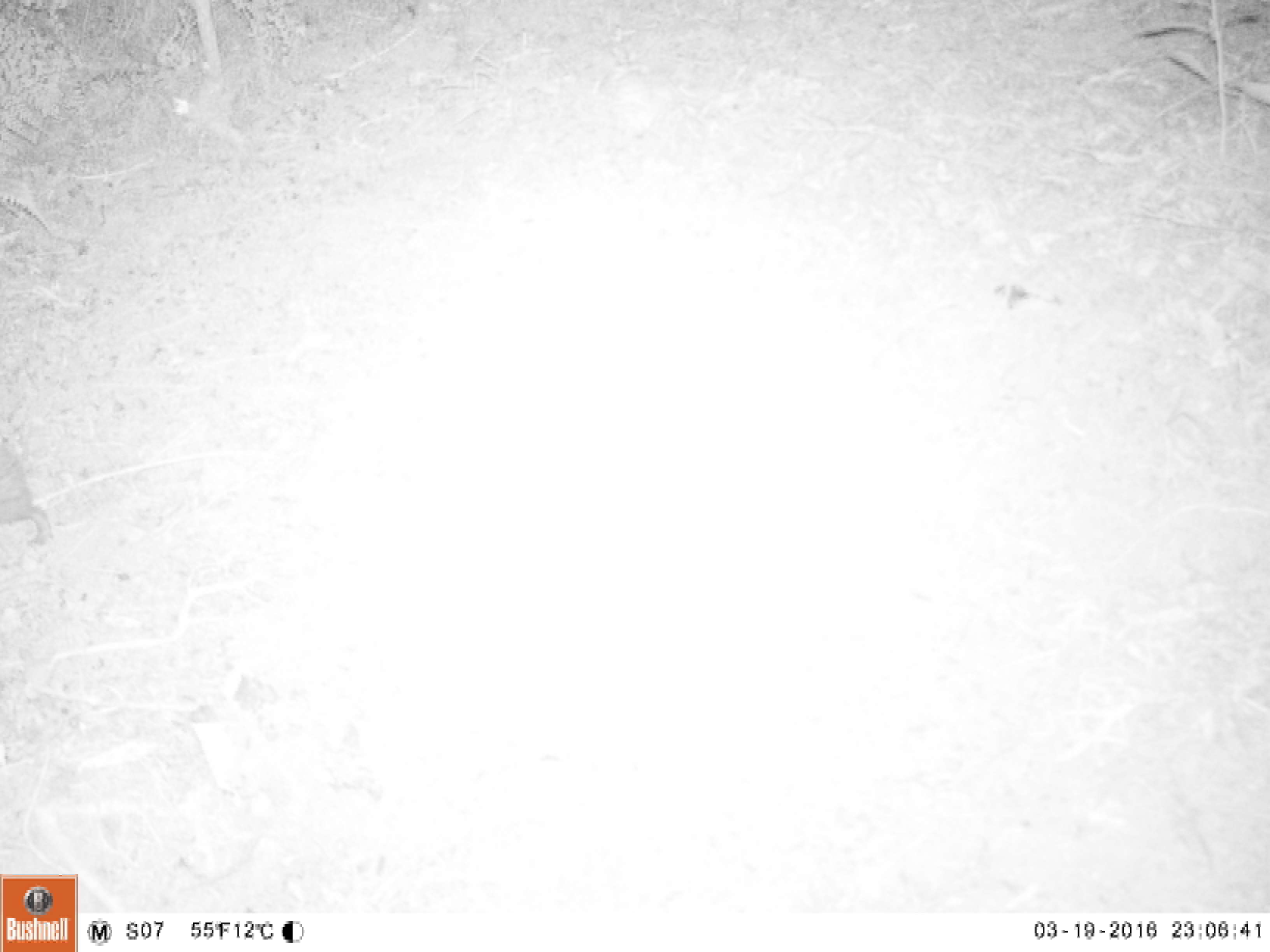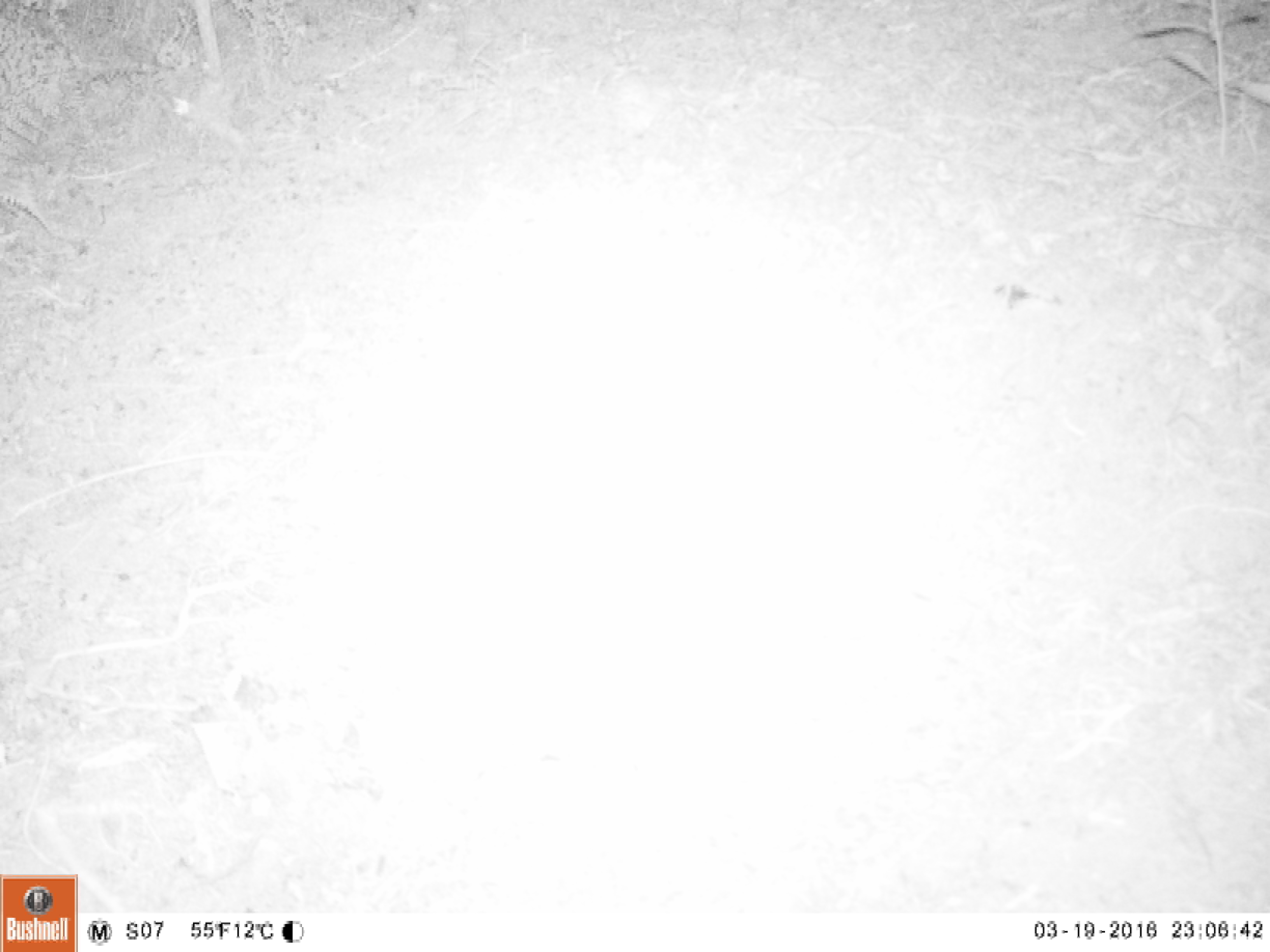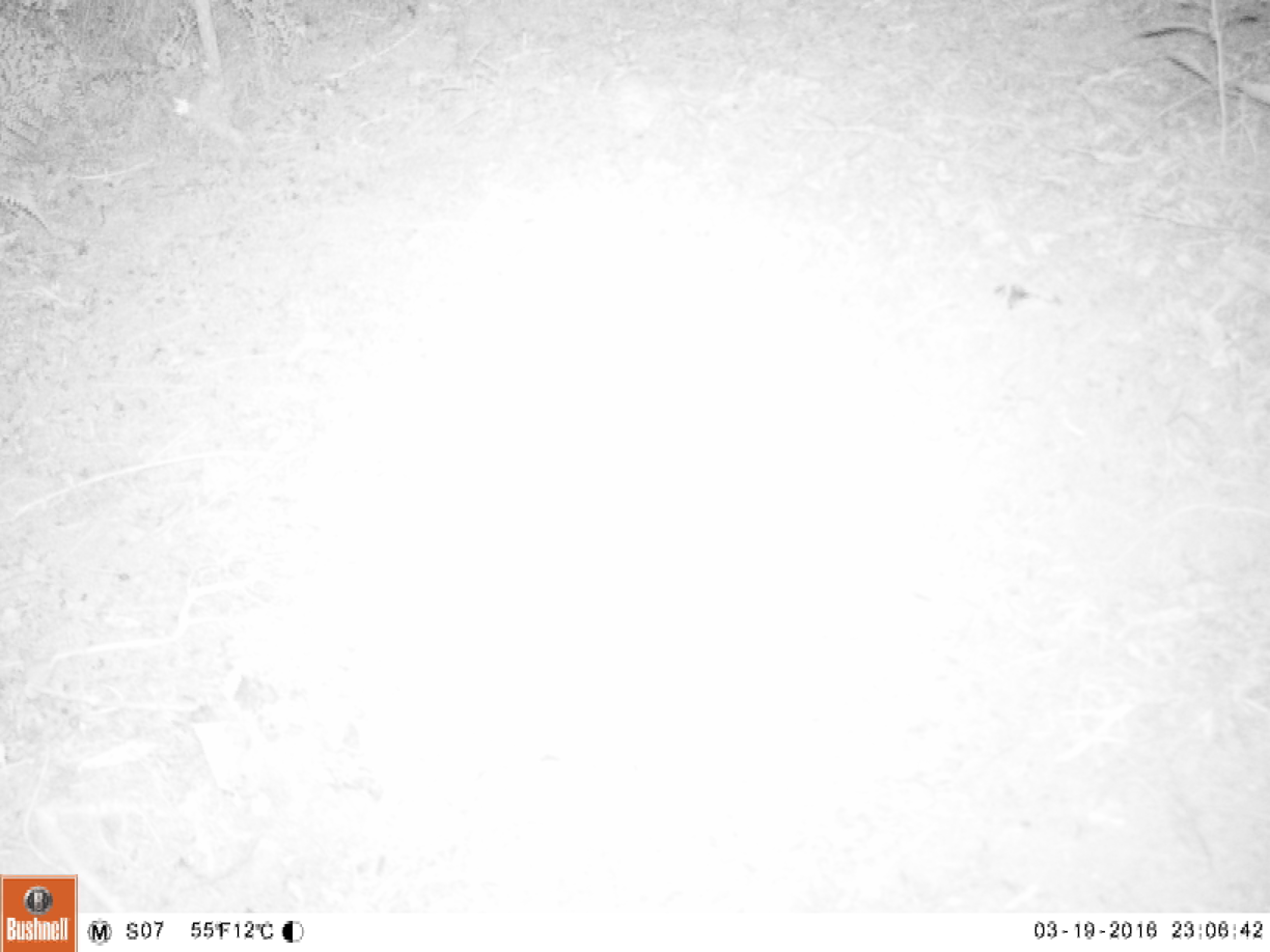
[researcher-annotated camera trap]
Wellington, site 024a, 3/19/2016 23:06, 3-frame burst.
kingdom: Animalia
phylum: Chordata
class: Mammalia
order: Eulipotyphla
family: Erinaceidae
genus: Erinaceus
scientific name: Erinaceus europaeus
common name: hedgehog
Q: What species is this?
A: Hedgehog (Erinaceus europaeus).